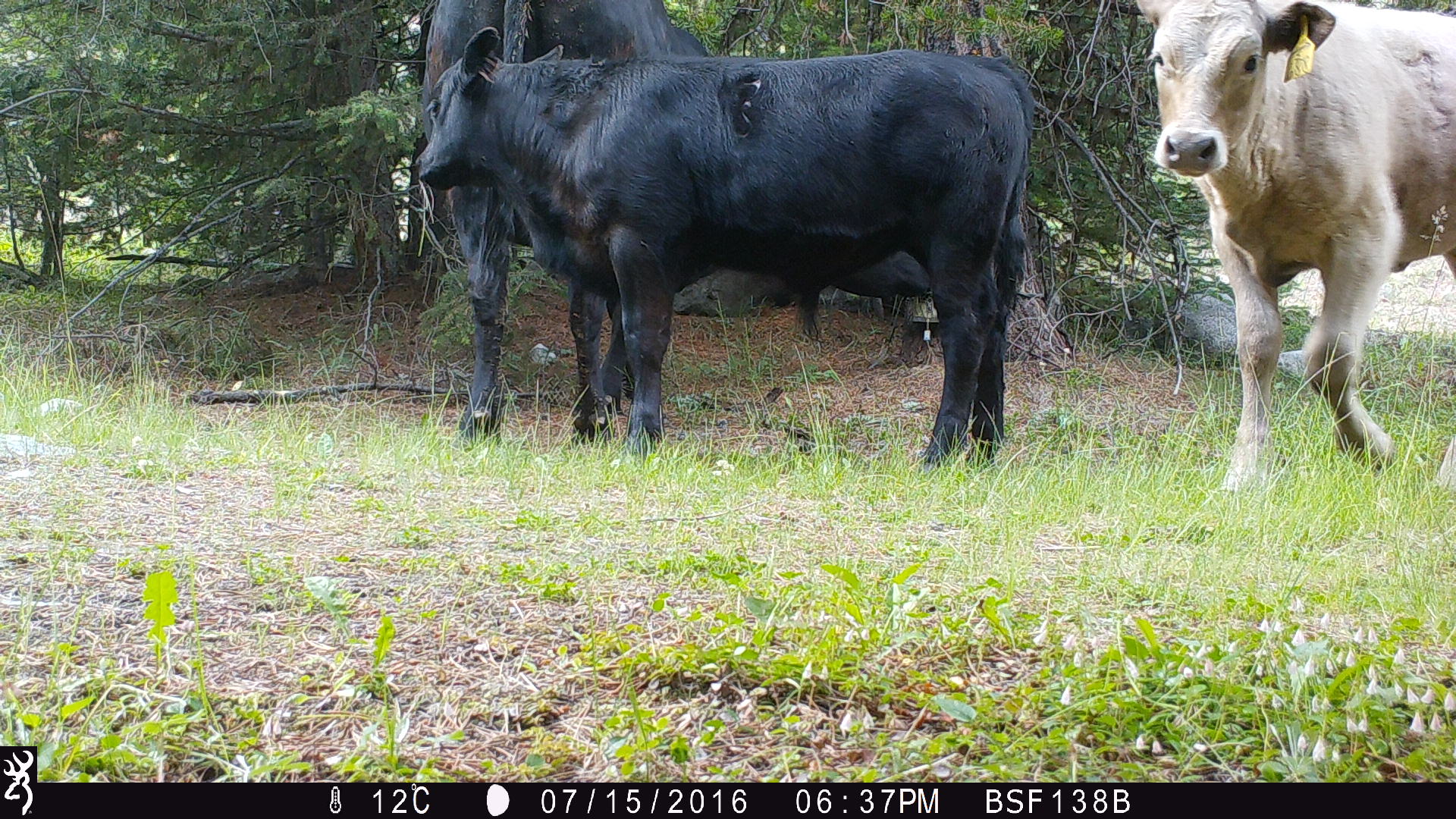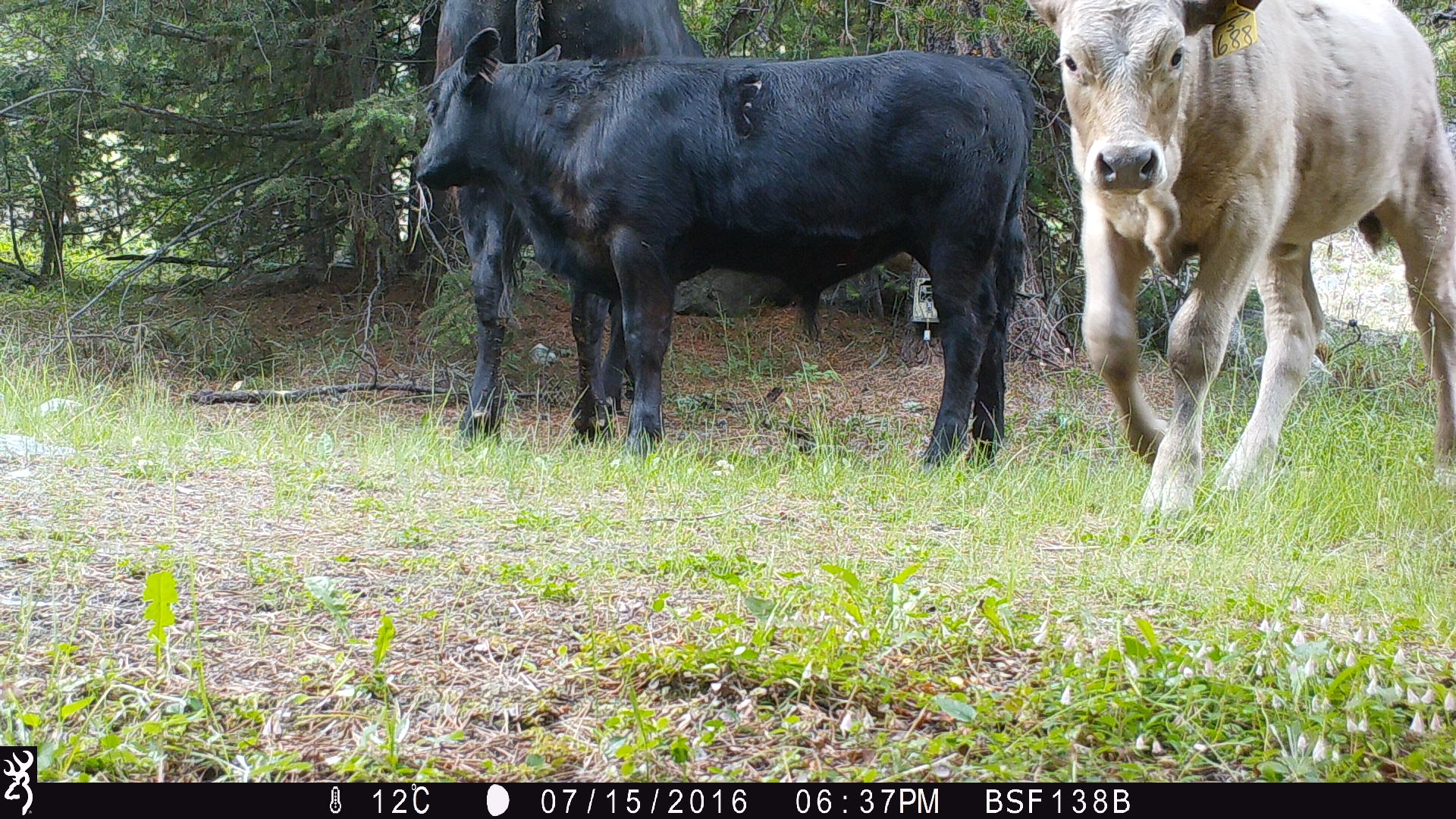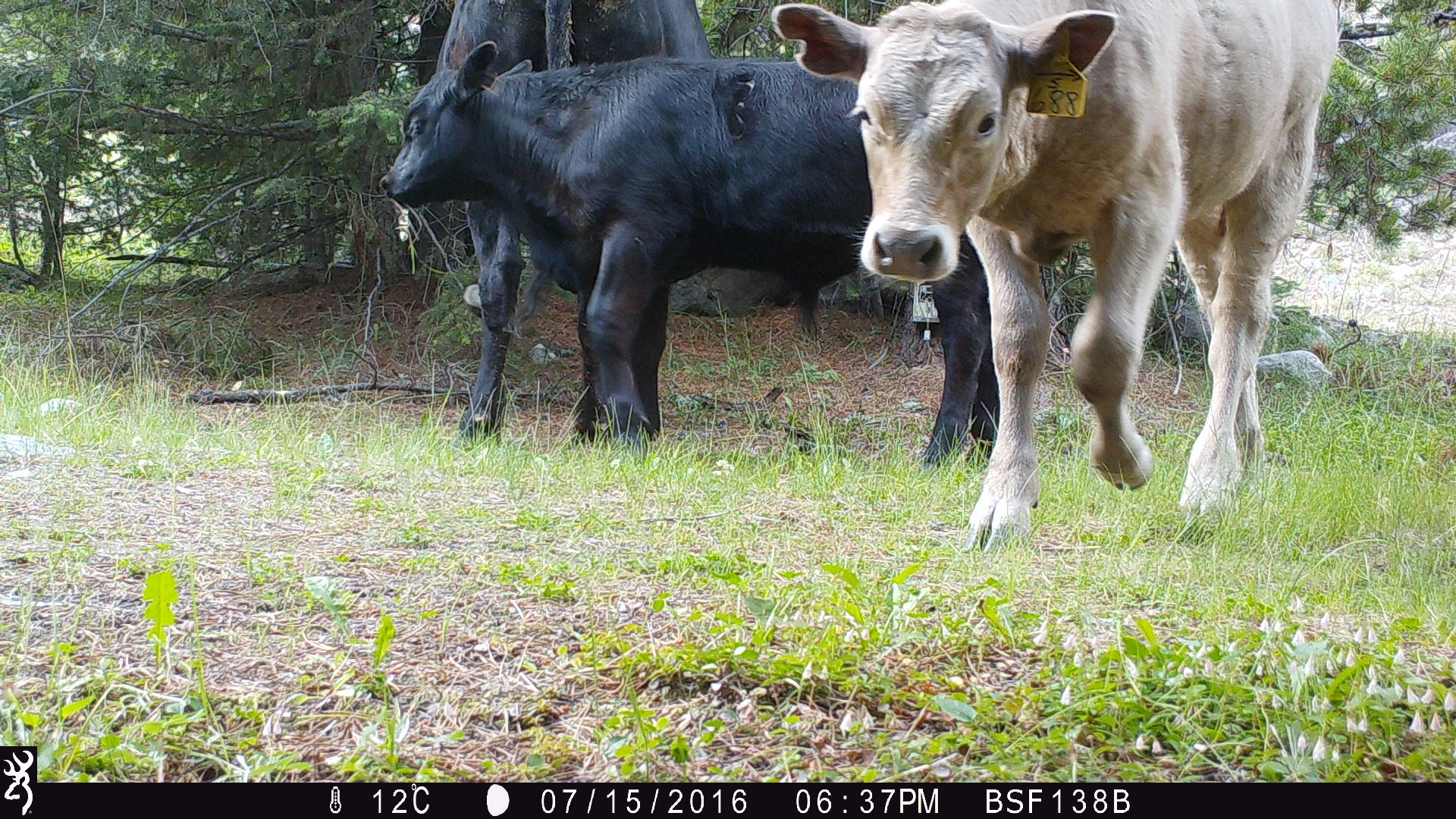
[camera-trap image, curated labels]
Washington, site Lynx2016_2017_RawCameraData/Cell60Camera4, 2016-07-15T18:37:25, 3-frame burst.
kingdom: Animalia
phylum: Chordata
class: Mammalia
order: Artiodactyla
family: Bovidae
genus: Bos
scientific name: Bos taurus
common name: domestic cattle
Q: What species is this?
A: Domestic cattle (Bos taurus).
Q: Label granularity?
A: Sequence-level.